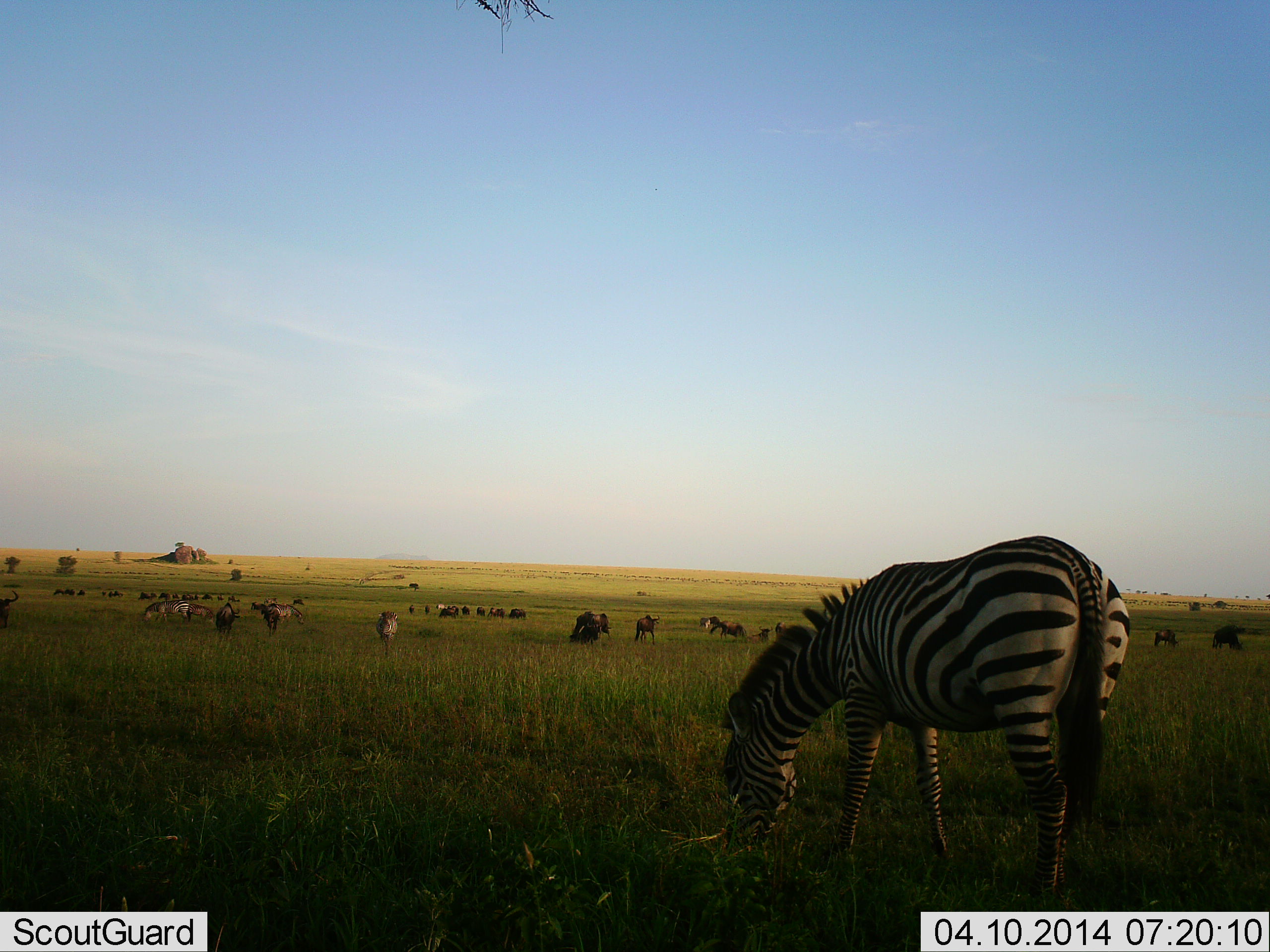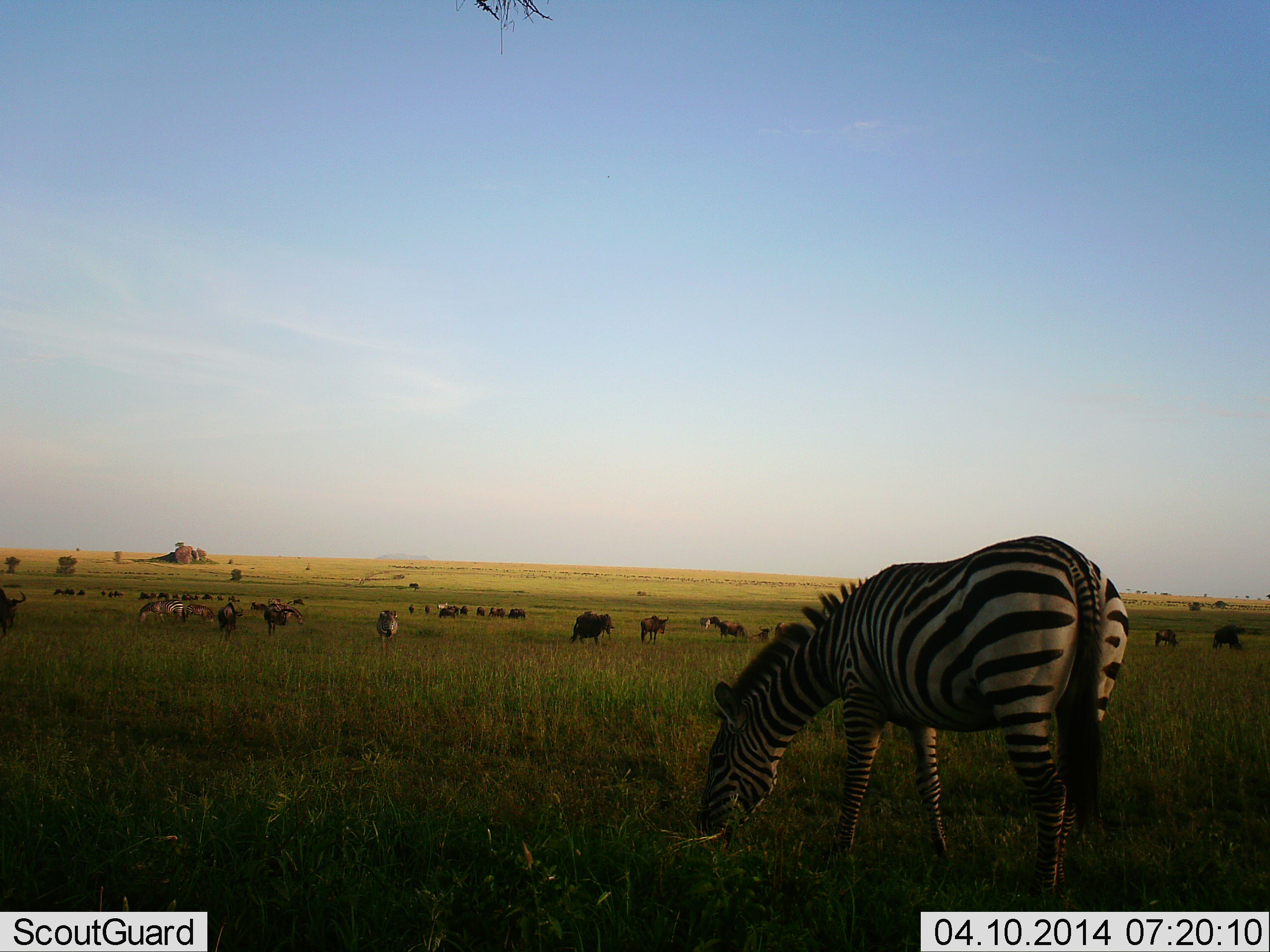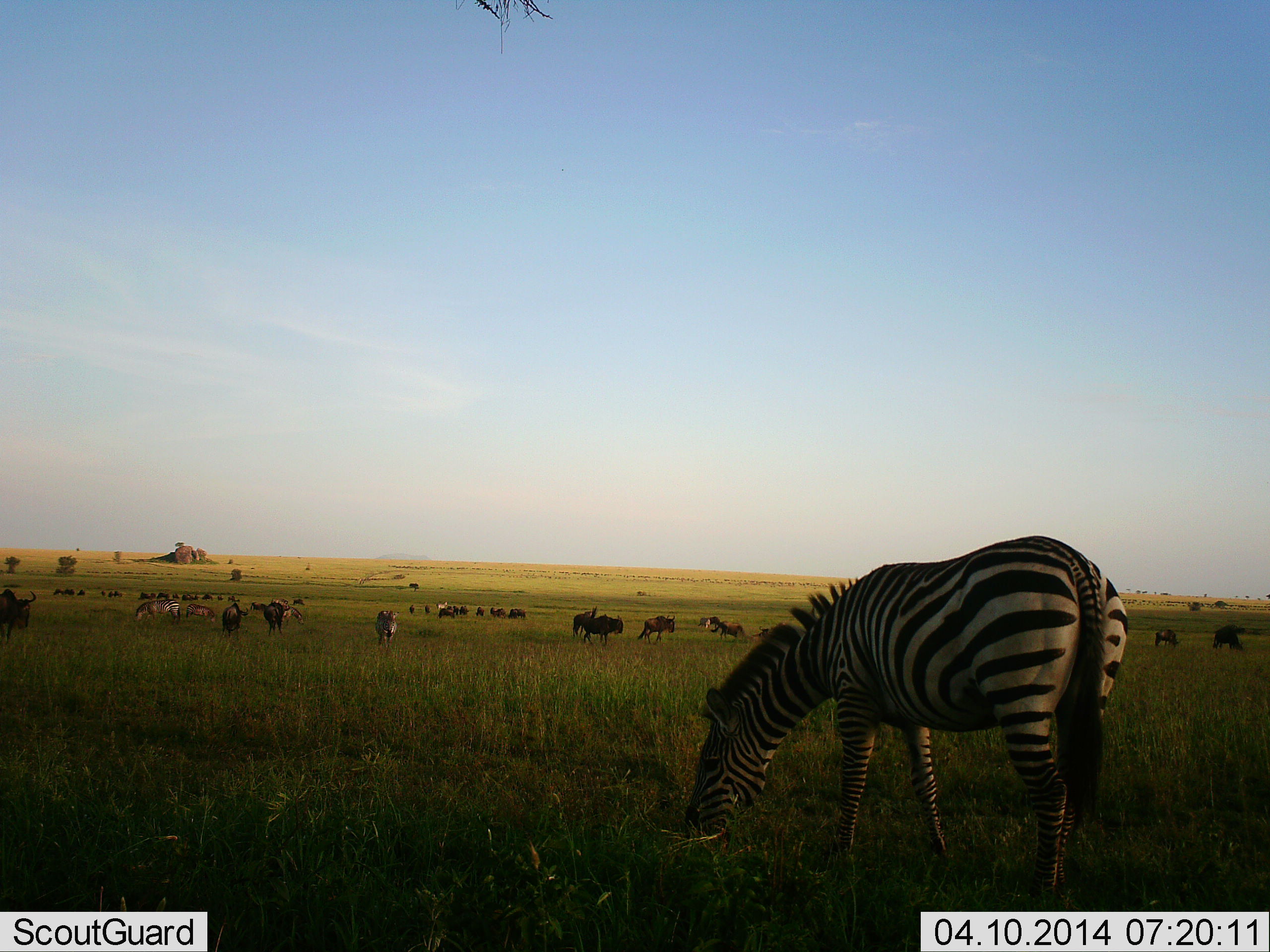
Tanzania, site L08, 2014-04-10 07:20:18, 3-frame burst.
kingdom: Animalia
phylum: Chordata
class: Mammalia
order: Artiodactyla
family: Bovidae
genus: Connochaetes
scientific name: Connochaetes taurinus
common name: blue wildebeest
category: wildebeest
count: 11-50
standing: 80%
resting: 10%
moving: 40%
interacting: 0%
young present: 0%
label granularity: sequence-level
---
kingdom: Animalia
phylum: Chordata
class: Mammalia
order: Perissodactyla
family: Equidae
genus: Equus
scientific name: Equus quagga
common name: plains zebra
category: zebra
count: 1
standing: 64%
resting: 0%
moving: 27%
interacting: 0%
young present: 0%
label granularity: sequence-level